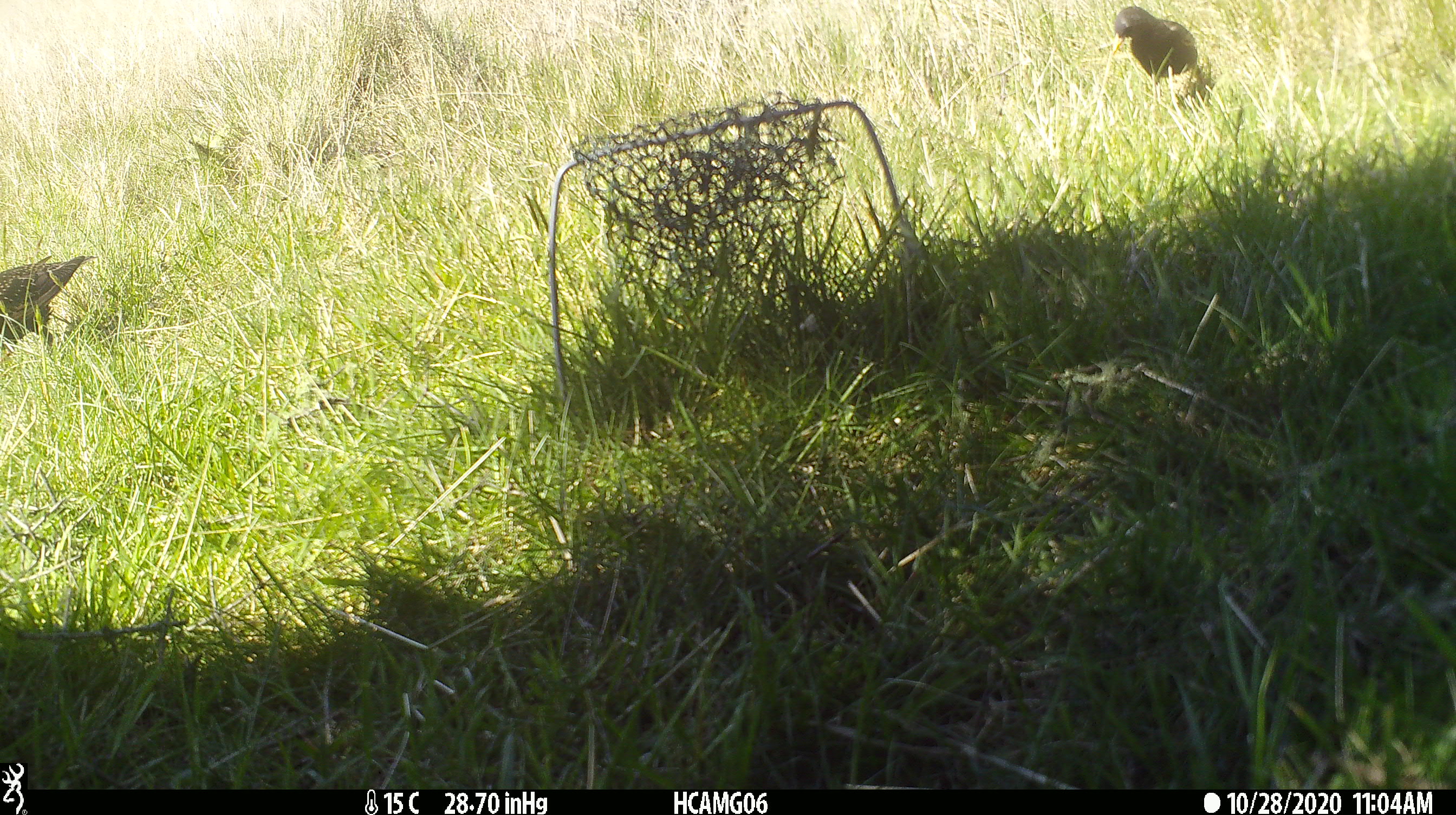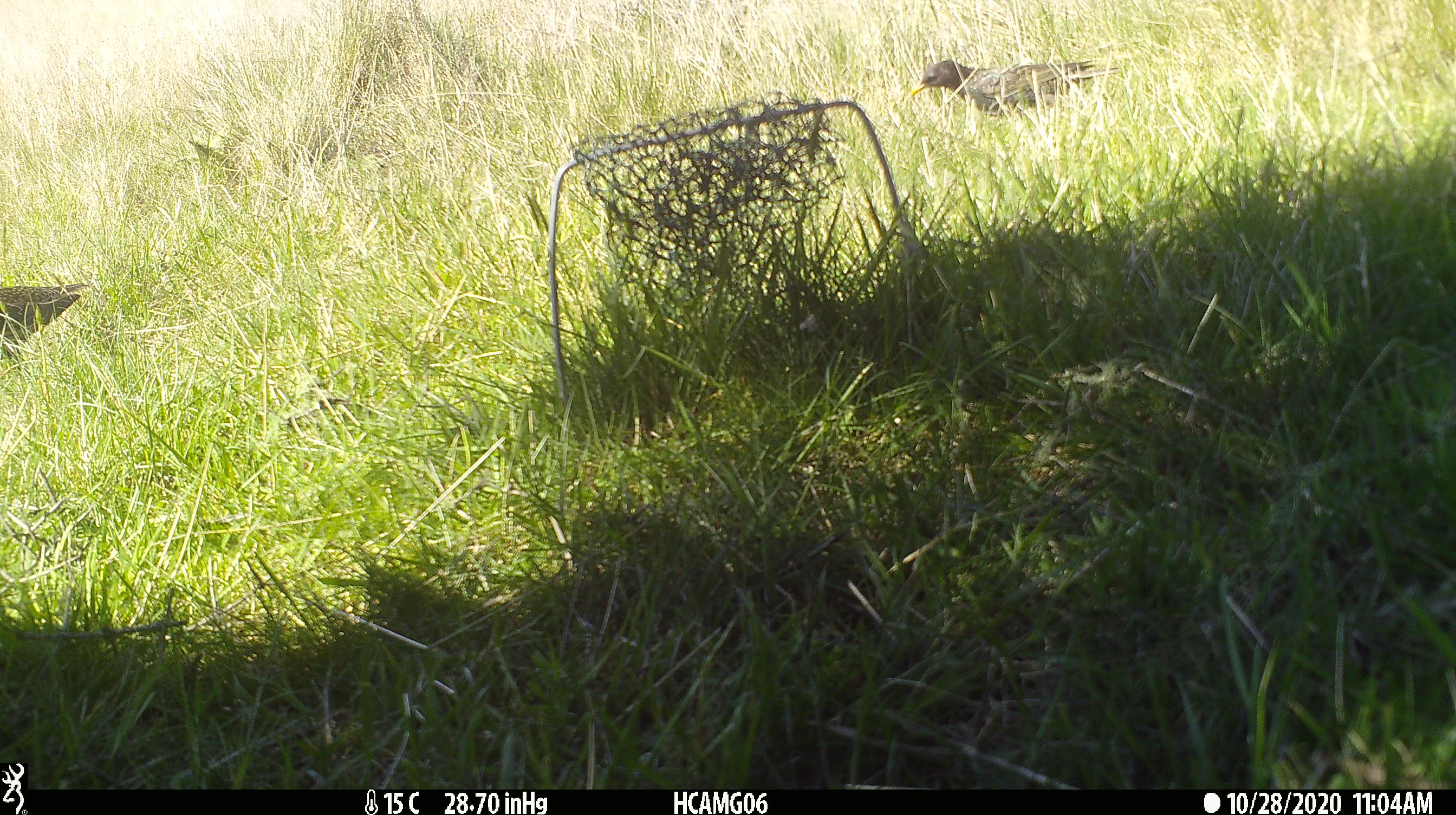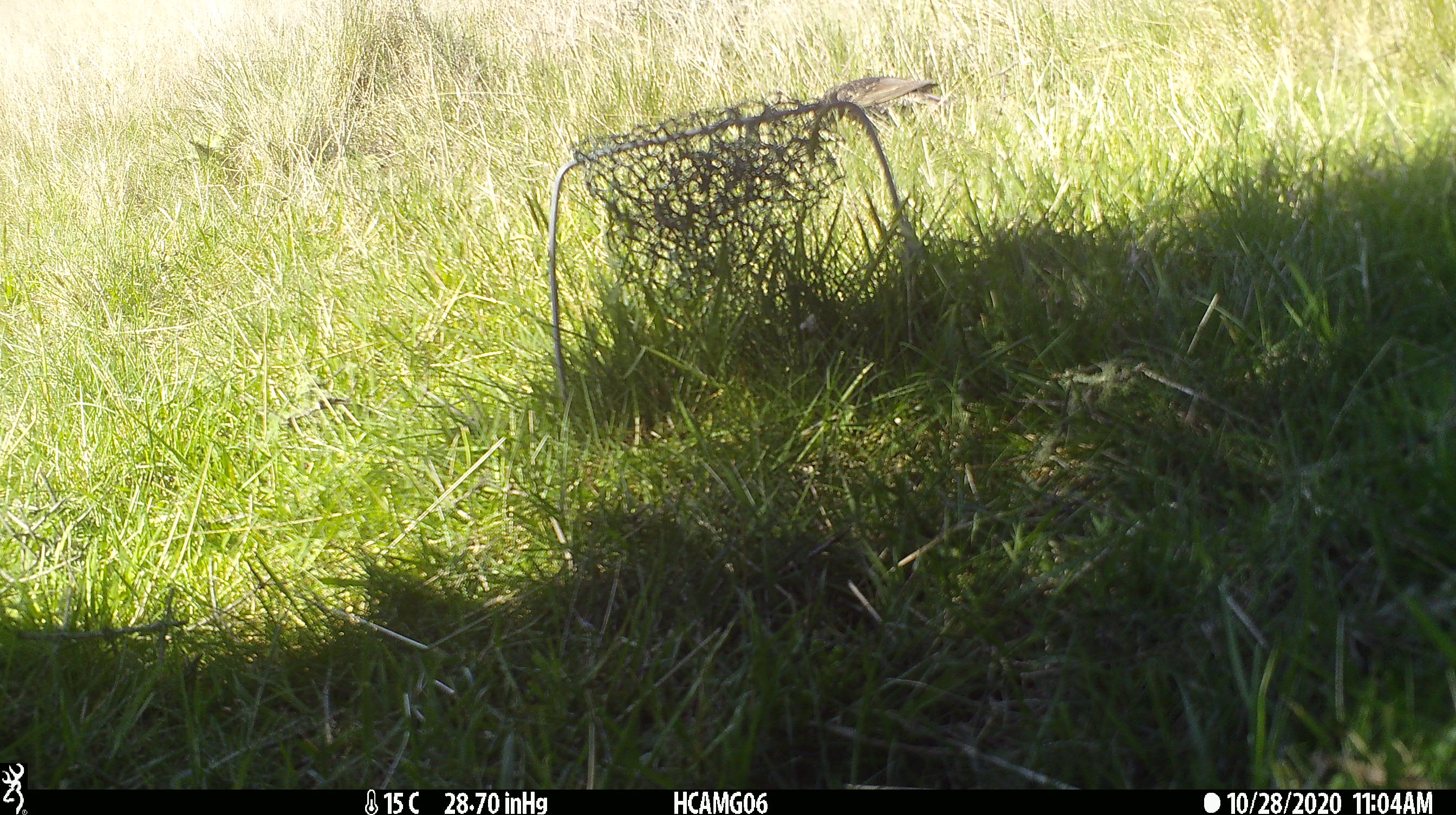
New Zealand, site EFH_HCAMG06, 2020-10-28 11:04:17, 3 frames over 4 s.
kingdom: Animalia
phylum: Chordata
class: Aves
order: Passeriformes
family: Sturnidae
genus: Sturnus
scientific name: Sturnus vulgaris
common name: european starling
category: starling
Starling (european starling) (Sturnus vulgaris).